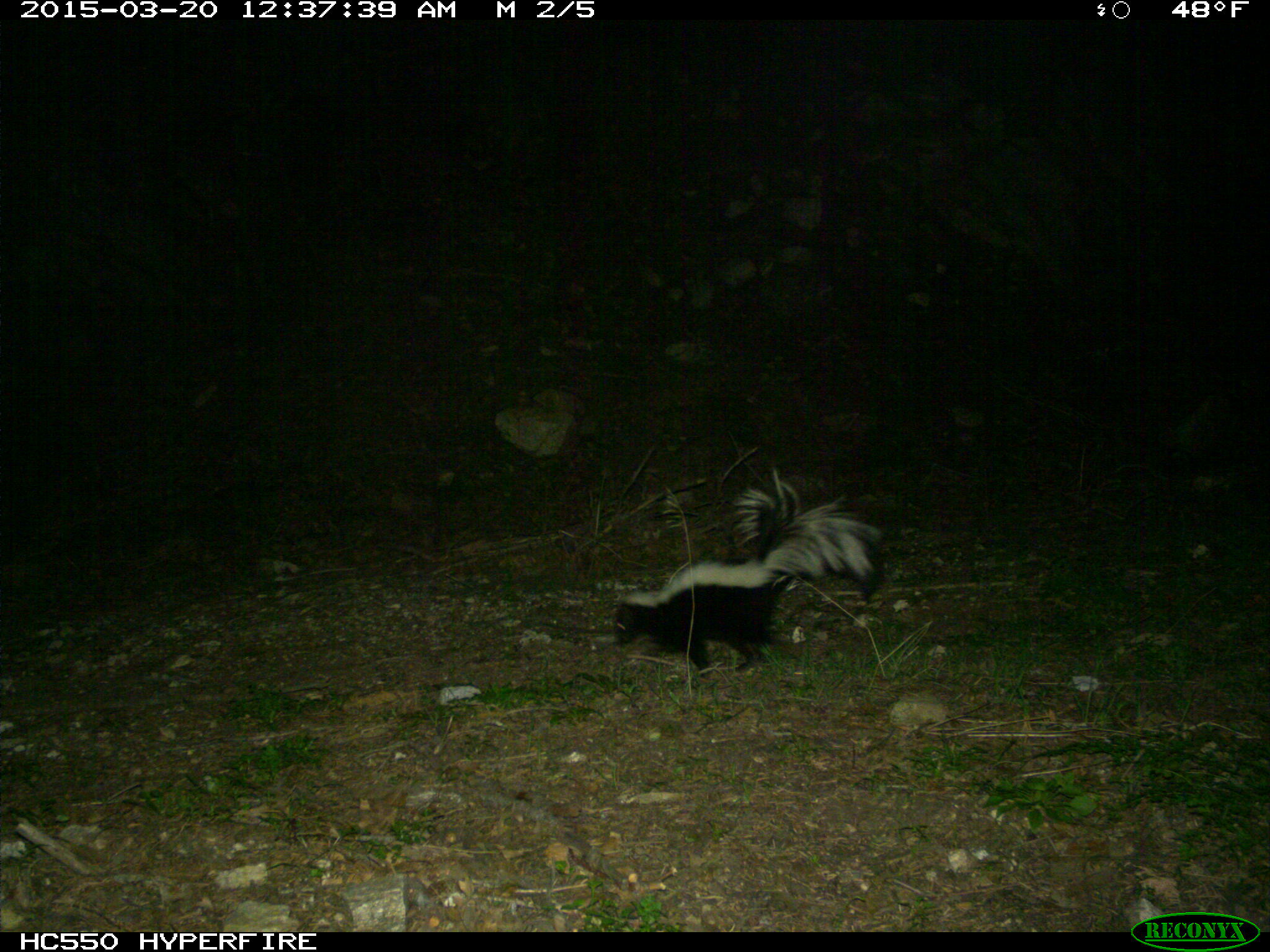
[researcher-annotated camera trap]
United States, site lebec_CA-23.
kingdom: Animalia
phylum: Chordata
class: Mammalia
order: Carnivora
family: Mephitidae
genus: Mephitis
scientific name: Mephitis mephitis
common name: striped skunk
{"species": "Mephitis mephitis (striped skunk)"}